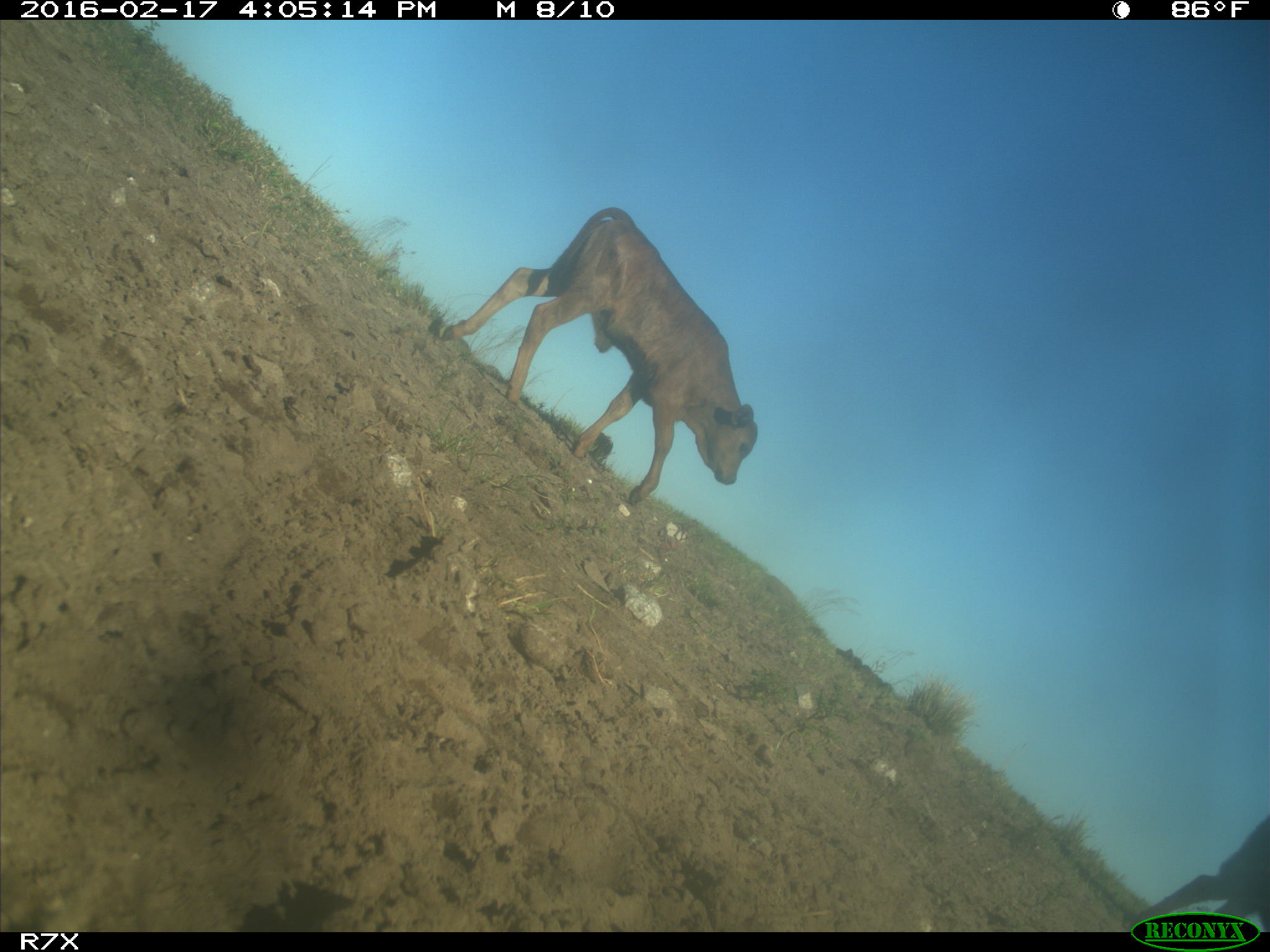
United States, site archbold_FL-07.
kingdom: Animalia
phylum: Chordata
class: Mammalia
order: Artiodactyla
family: Bovidae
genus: Bos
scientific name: Bos taurus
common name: domestic cow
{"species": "Bos taurus (domestic cow)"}